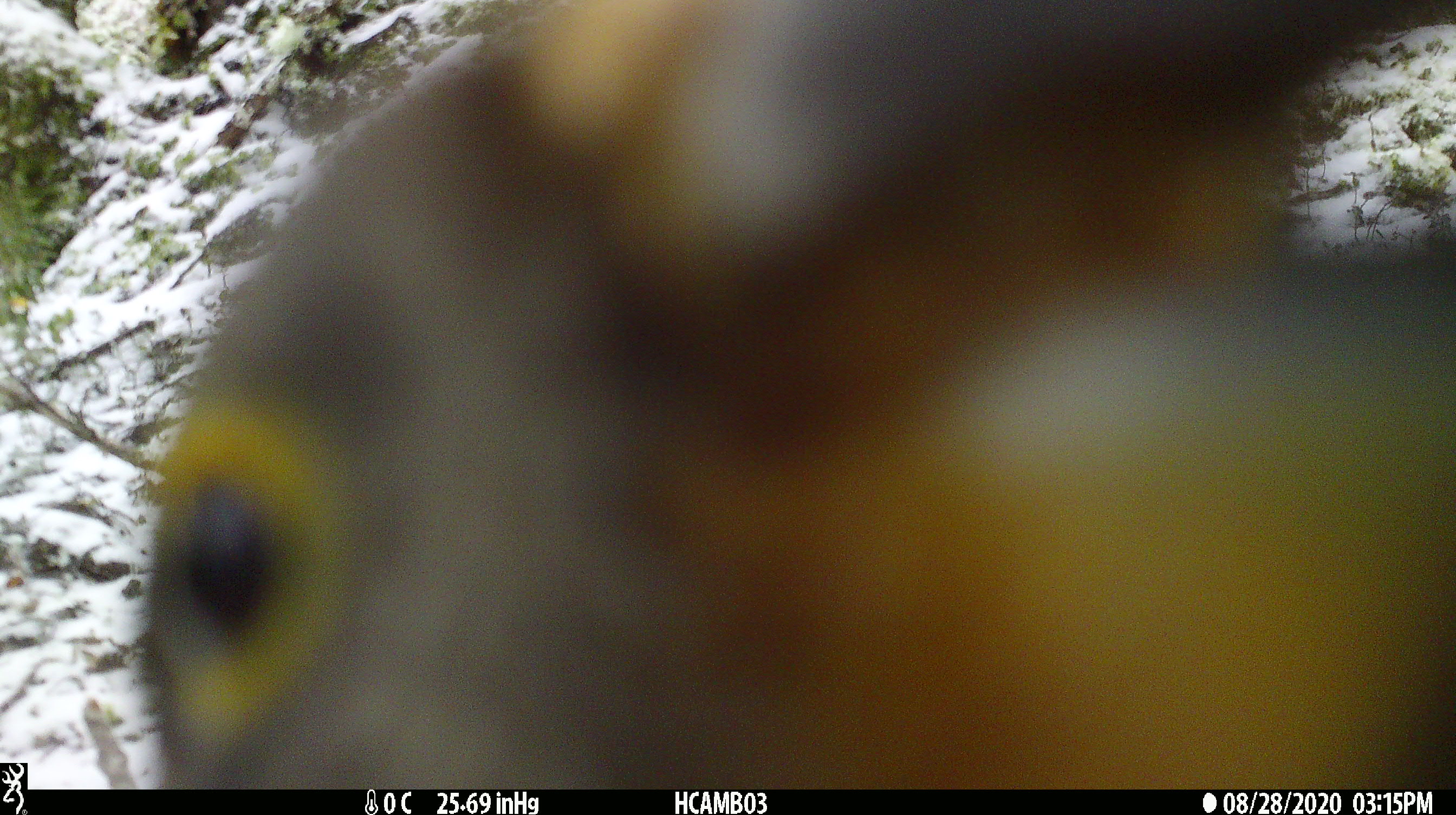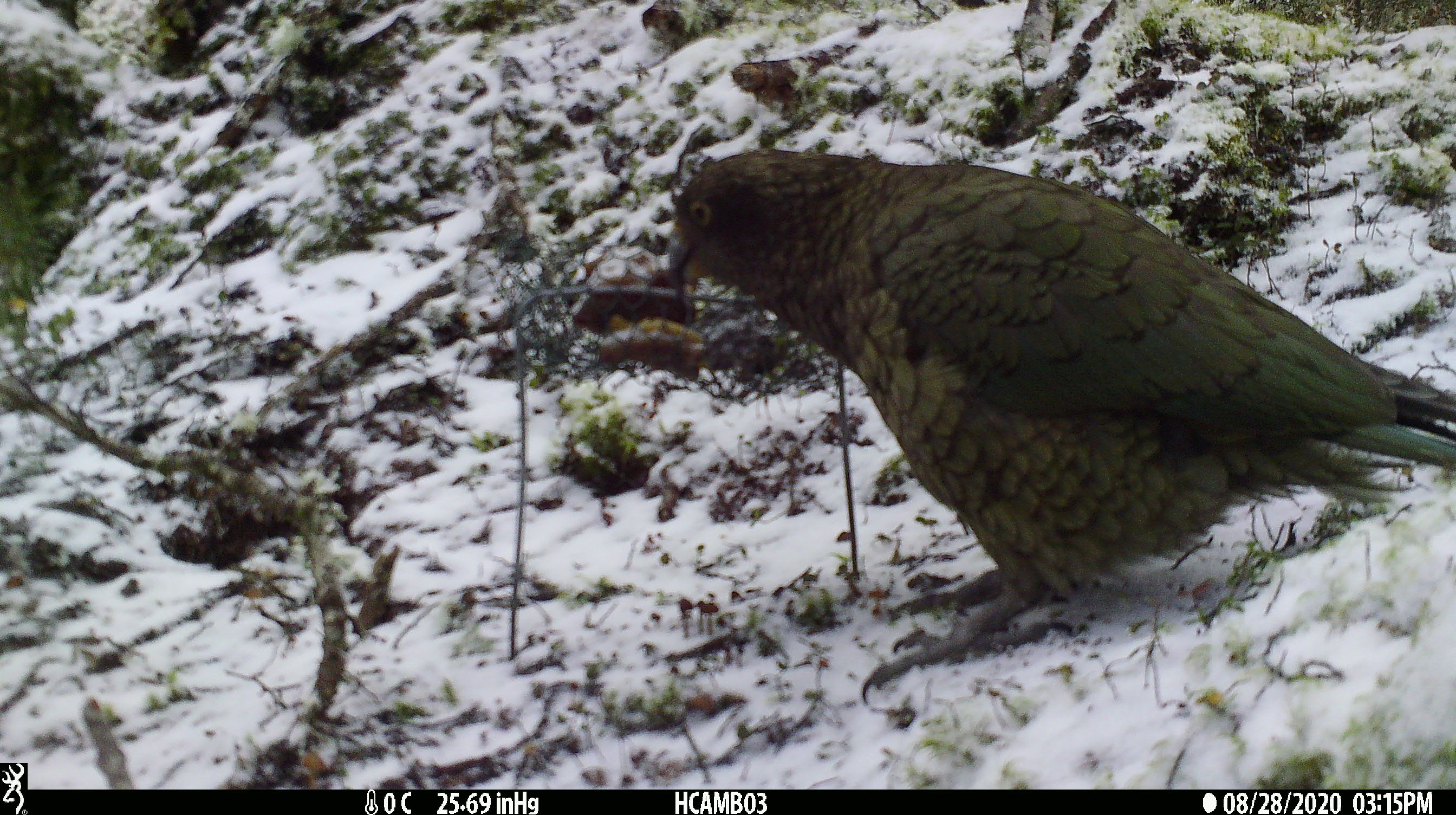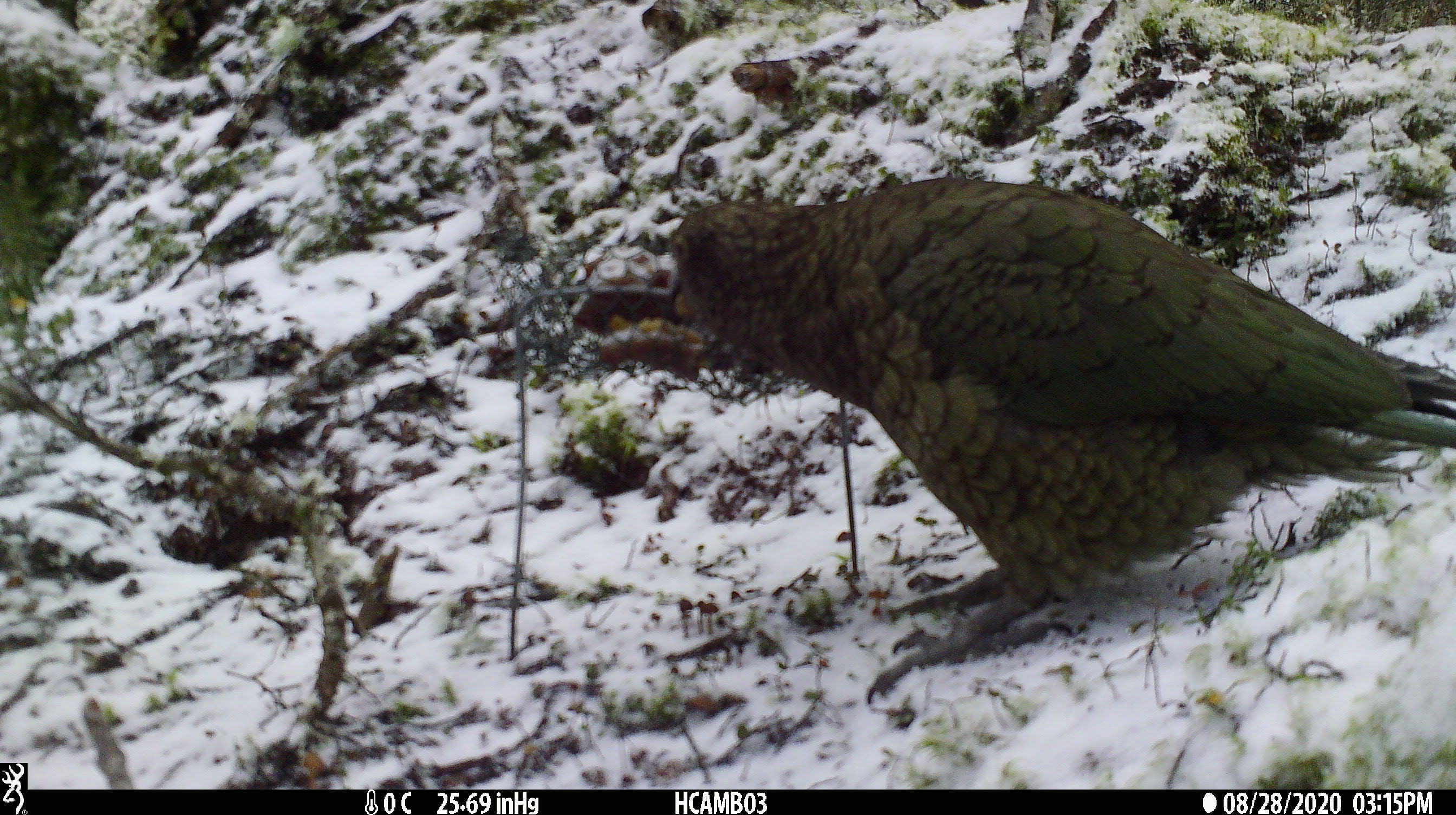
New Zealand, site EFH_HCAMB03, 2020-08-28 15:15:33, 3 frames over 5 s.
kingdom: Animalia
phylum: Chordata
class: Aves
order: Psittaciformes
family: Strigopidae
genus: Nestor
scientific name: Nestor notabilis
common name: kea